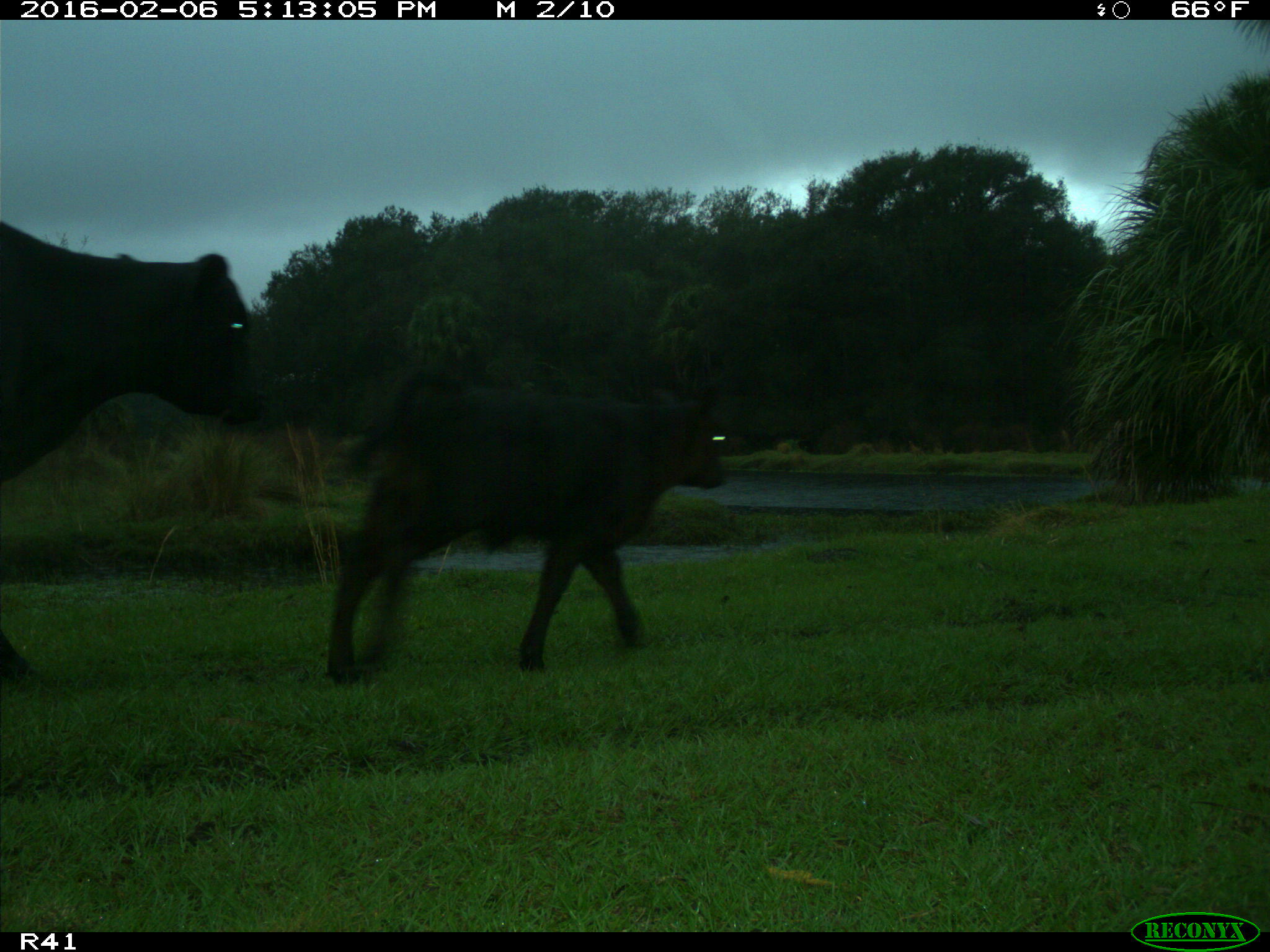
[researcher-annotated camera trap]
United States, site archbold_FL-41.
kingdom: Animalia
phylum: Chordata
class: Mammalia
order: Artiodactyla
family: Bovidae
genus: Bos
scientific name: Bos taurus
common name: domestic cow